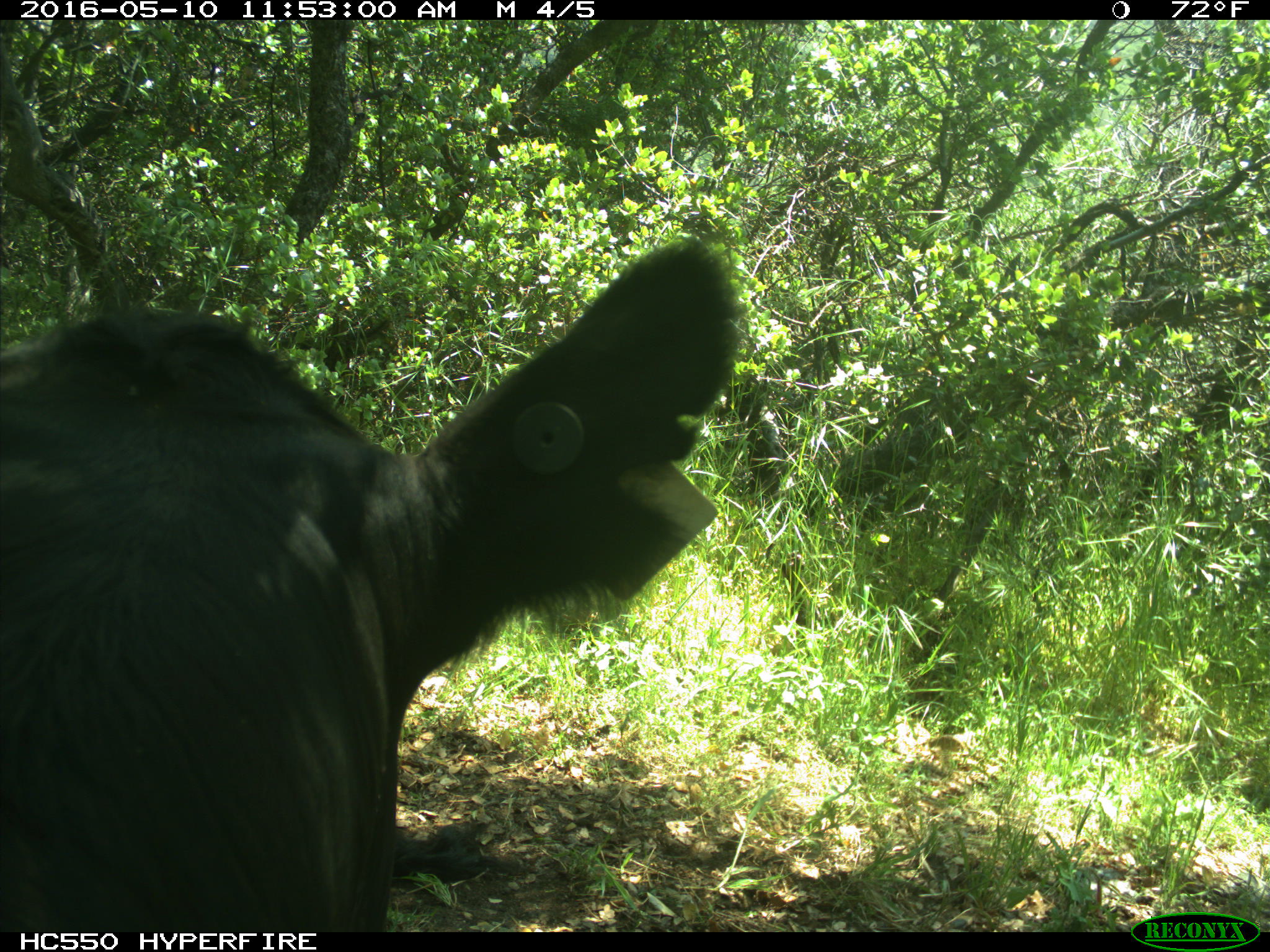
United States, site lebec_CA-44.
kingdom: Animalia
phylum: Chordata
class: Mammalia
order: Artiodactyla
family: Bovidae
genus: Bos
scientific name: Bos taurus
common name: domestic cow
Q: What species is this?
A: Bos taurus (domestic cow).